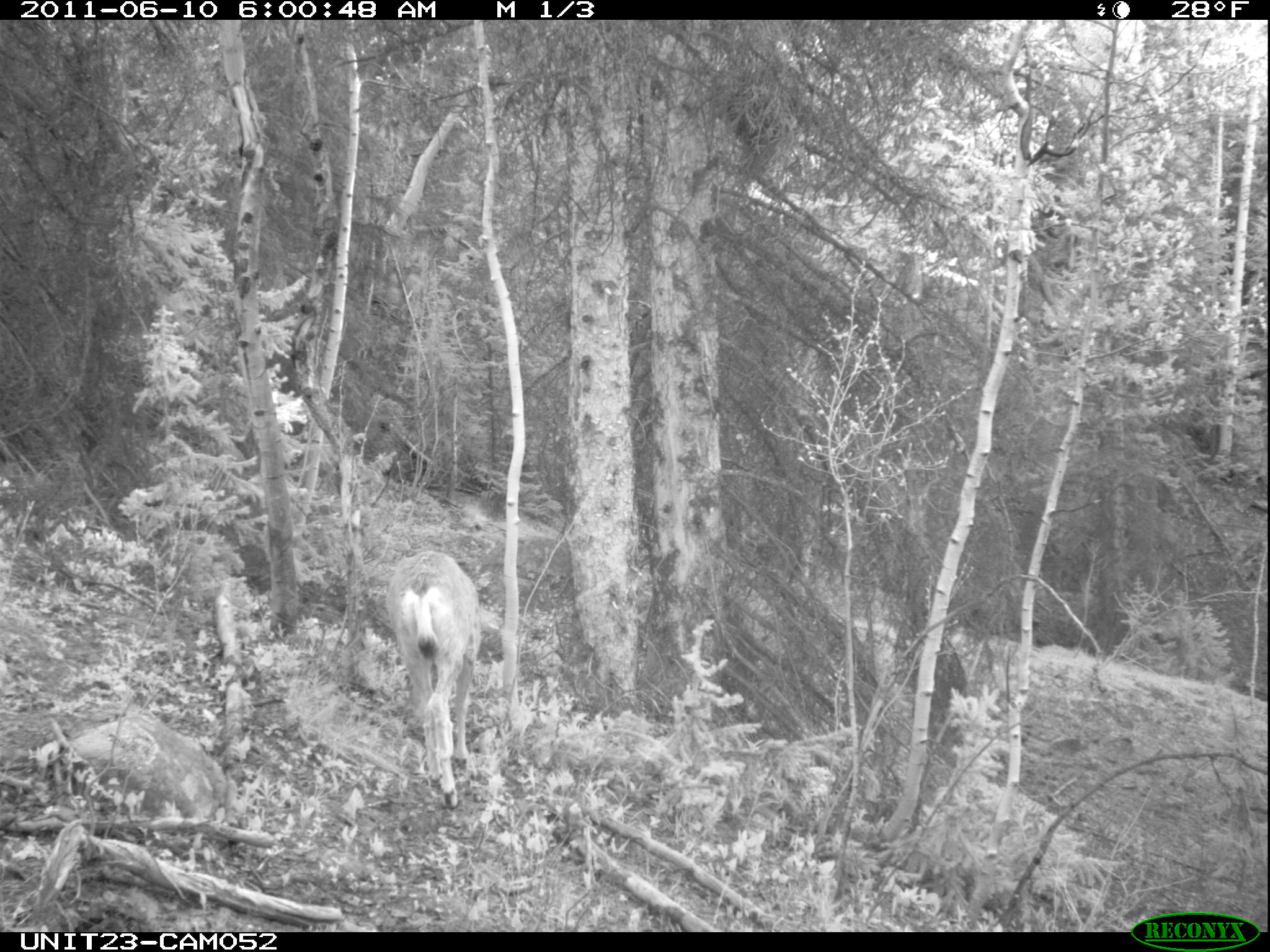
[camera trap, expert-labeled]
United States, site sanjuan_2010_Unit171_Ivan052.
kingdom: Animalia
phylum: Chordata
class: Mammalia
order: Artiodactyla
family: Cervidae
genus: Odocoileus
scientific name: Odocoileus hemionus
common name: mule deer